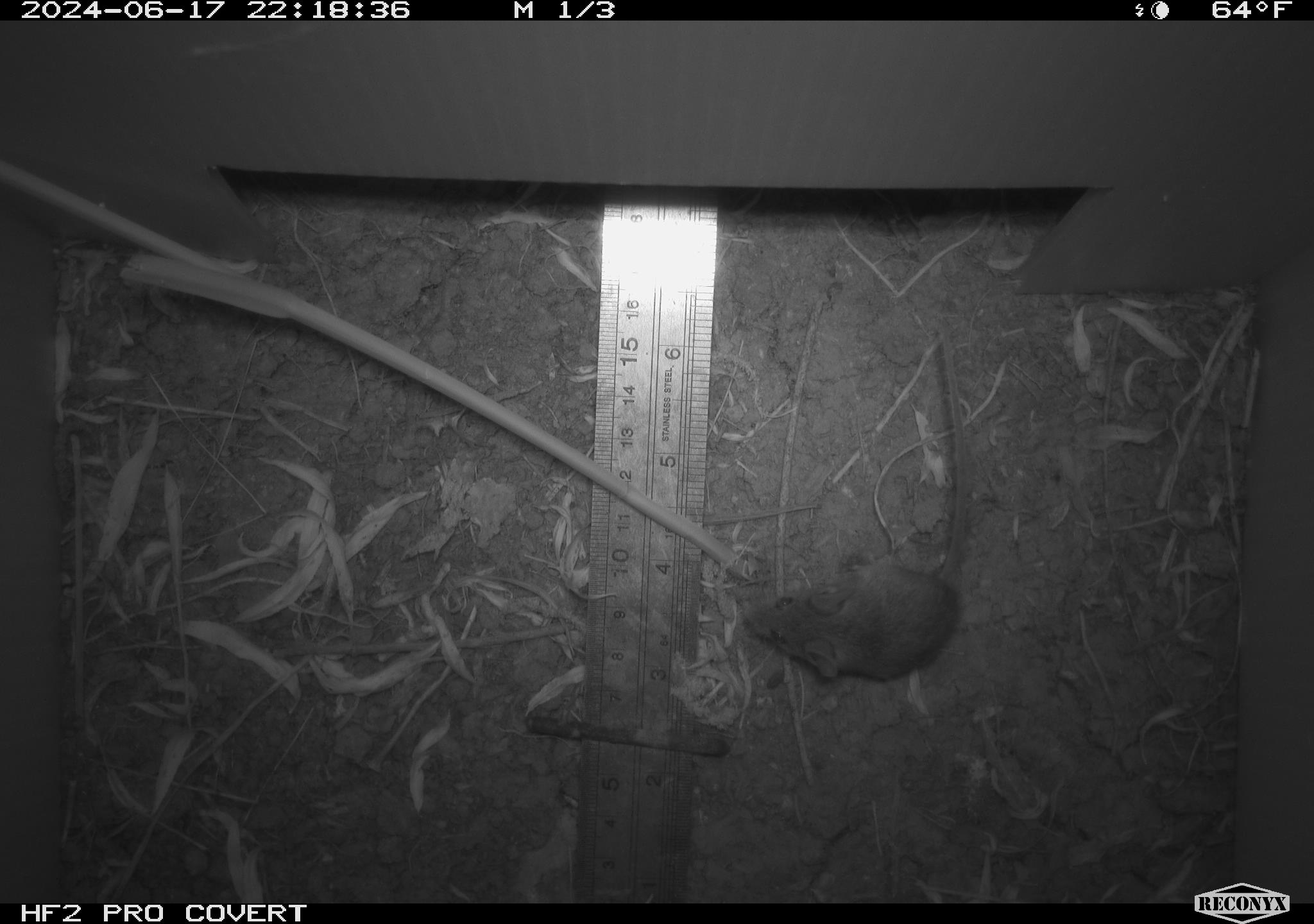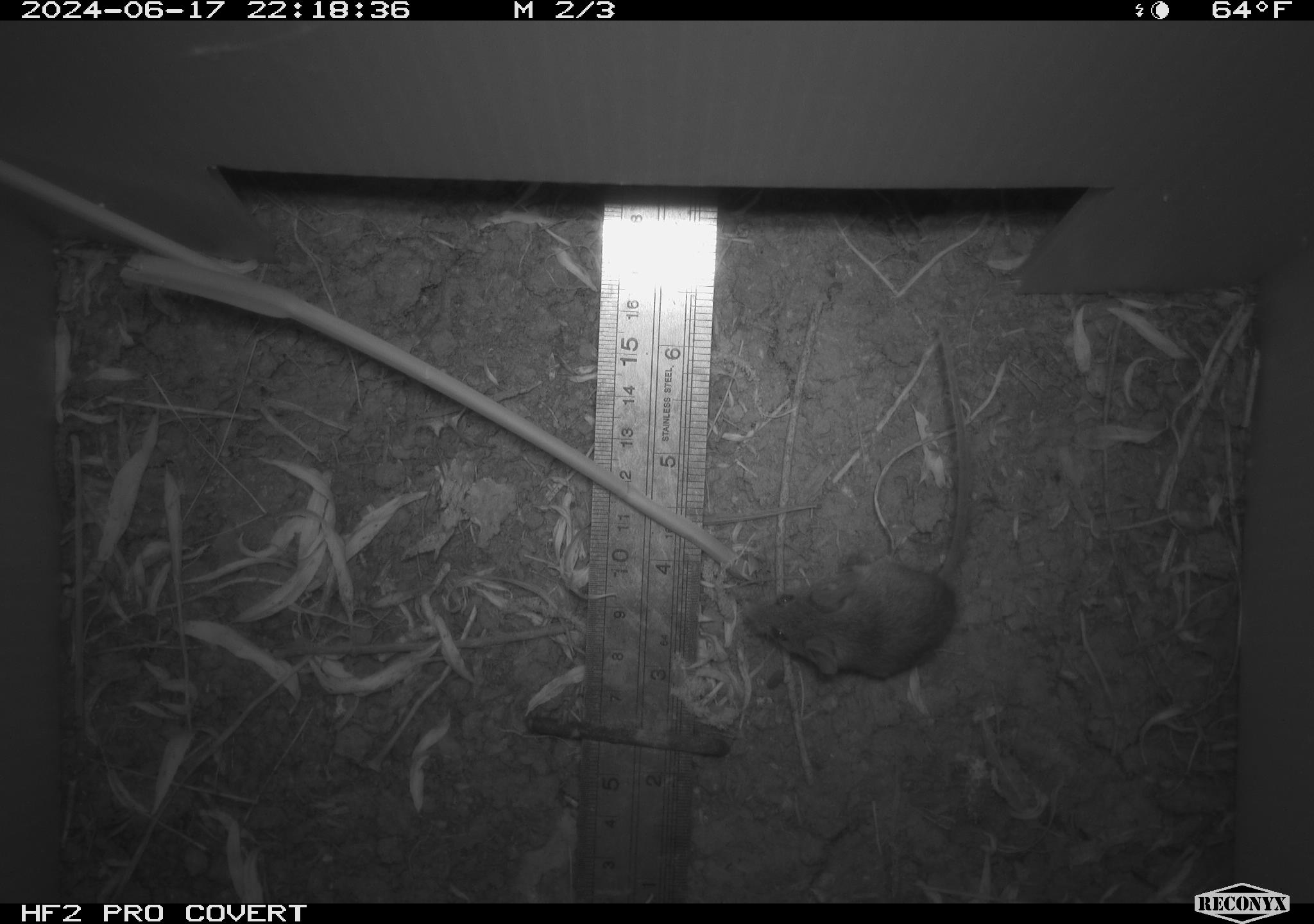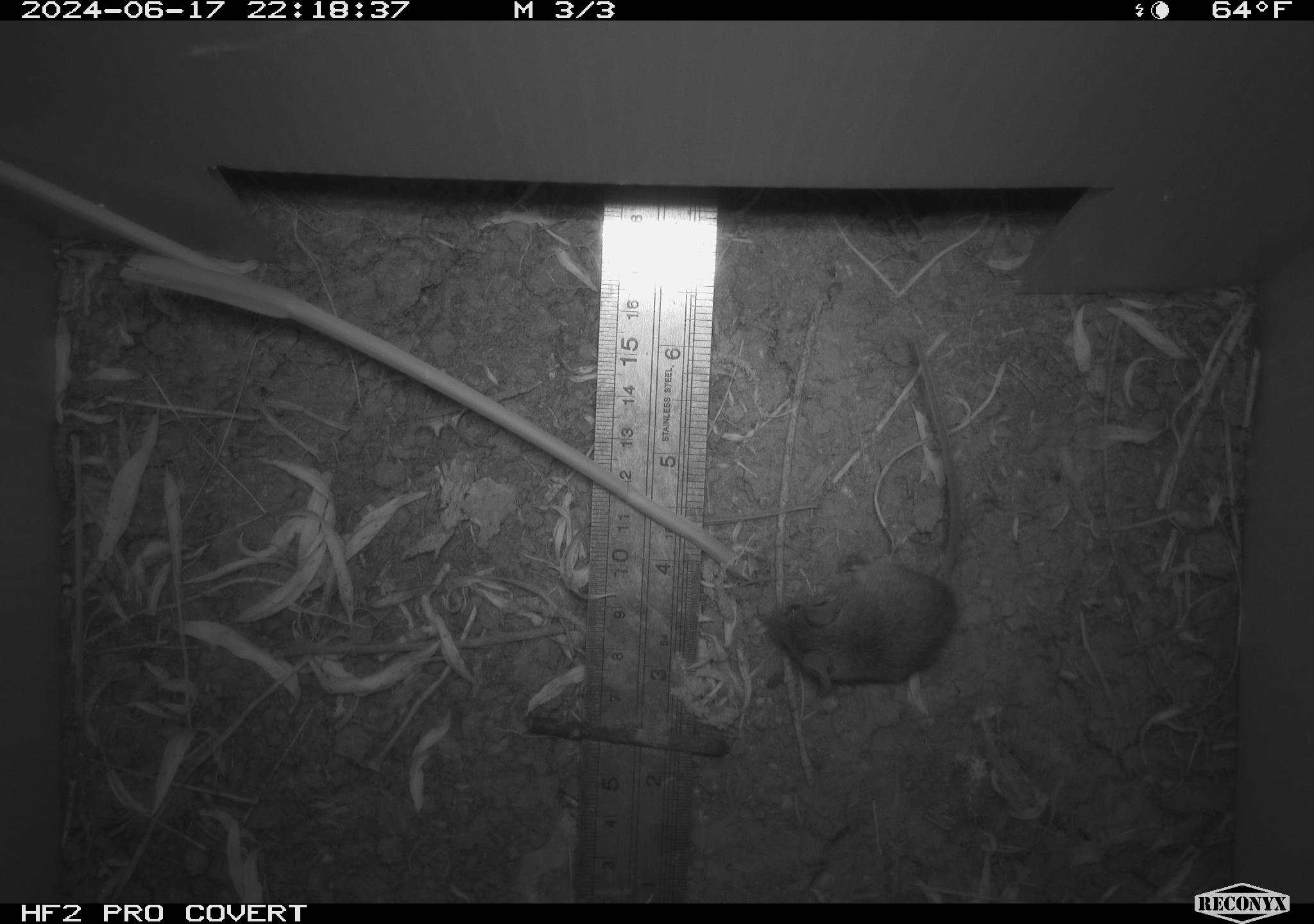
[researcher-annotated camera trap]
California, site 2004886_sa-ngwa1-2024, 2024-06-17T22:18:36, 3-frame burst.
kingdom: Animalia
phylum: Chordata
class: Mammalia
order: Rodentia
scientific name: Rodentia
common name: mouse species